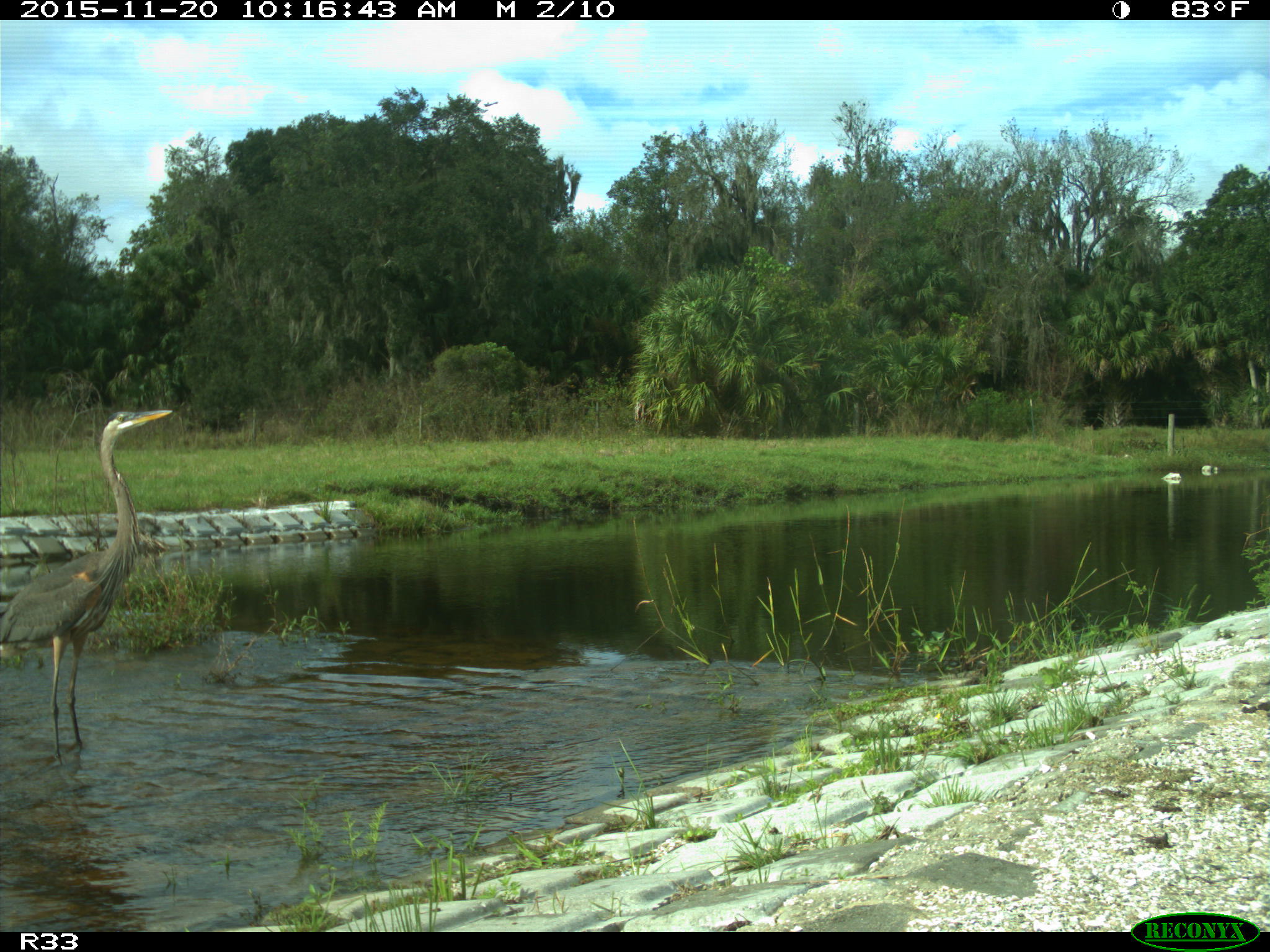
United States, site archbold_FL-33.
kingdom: Animalia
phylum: Chordata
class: Aves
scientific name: Aves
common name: birds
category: unidentified bird